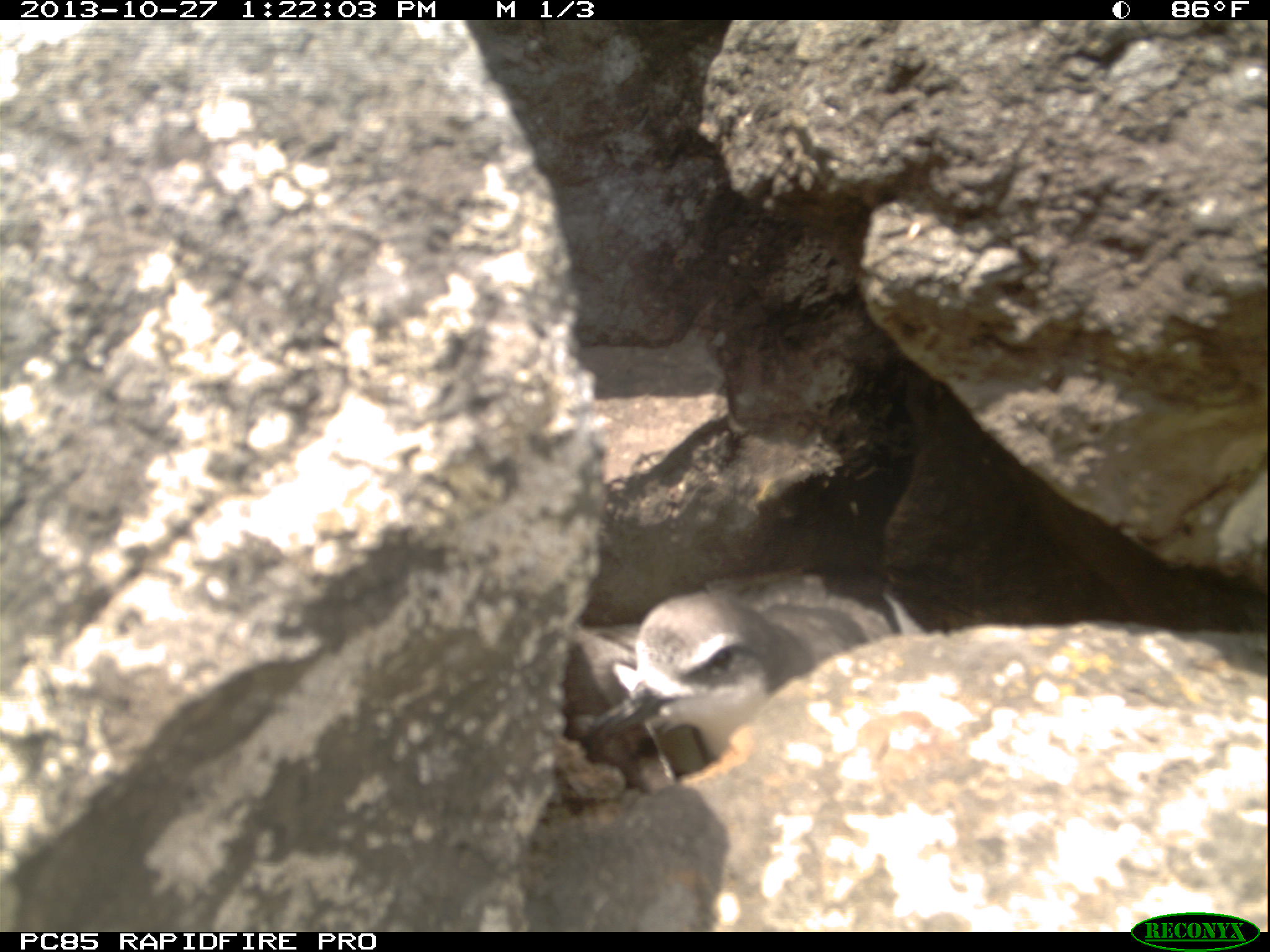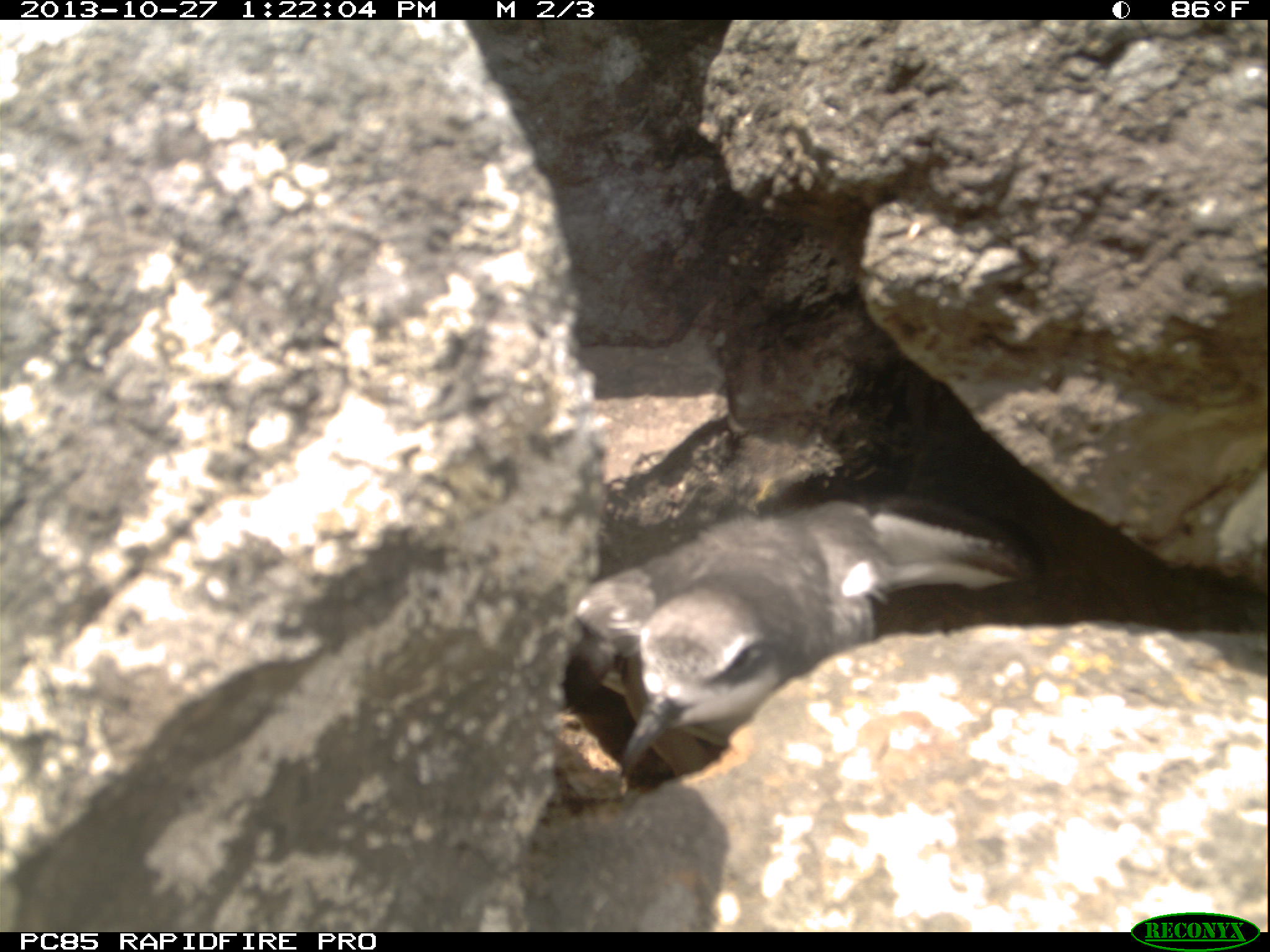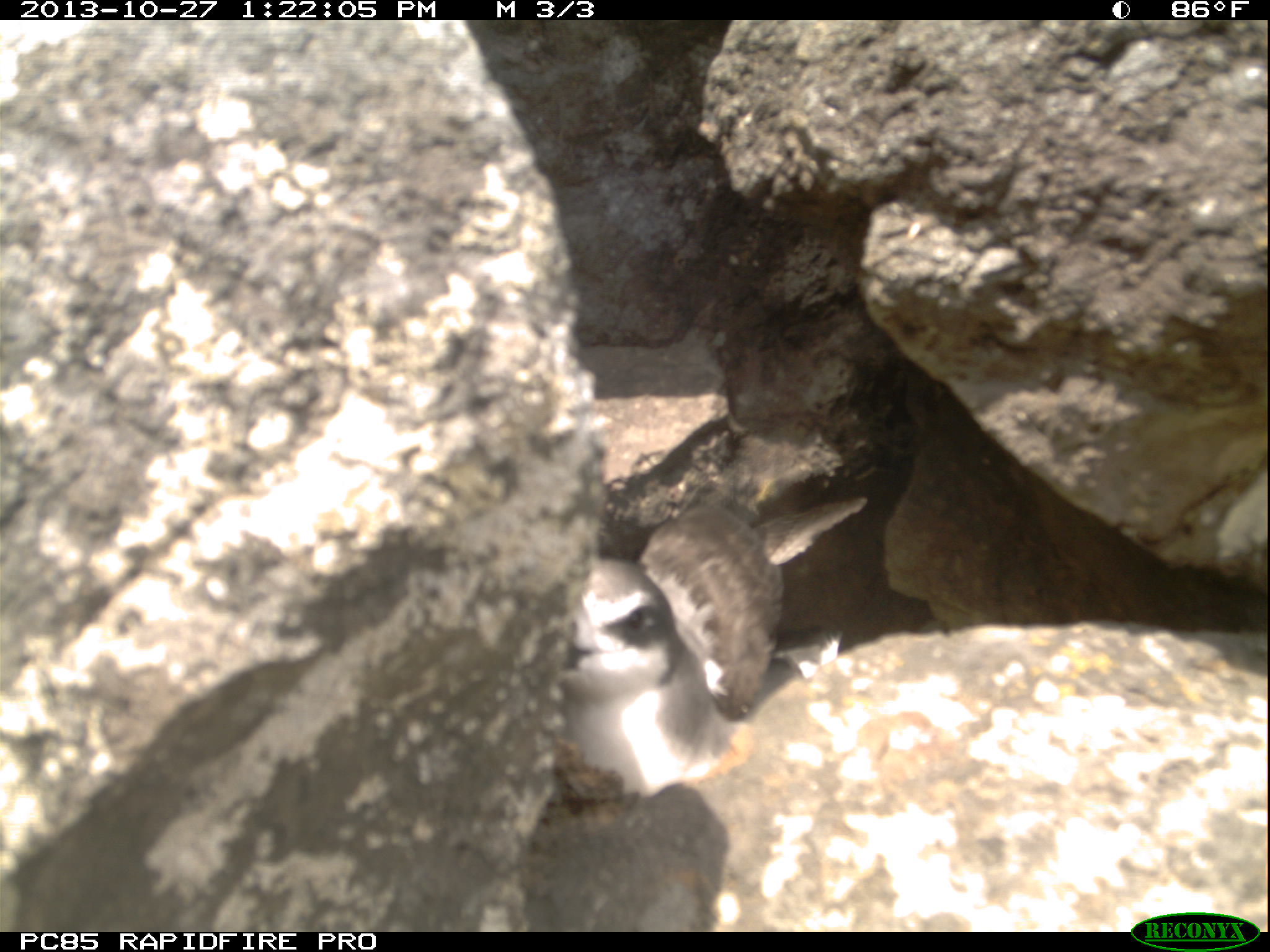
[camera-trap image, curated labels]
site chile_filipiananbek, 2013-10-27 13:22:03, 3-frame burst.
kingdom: Animalia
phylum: Chordata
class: Aves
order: Procellariiformes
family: Procellariidae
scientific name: Procellariidae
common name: petrel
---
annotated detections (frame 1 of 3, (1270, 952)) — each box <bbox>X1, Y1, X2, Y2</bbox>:
petrel: <bbox>572, 563, 958, 786</bbox>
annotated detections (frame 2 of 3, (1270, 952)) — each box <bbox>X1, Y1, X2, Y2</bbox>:
petrel: <bbox>556, 490, 1053, 796</bbox>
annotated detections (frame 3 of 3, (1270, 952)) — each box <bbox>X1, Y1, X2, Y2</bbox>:
petrel: <bbox>519, 482, 886, 796</bbox>